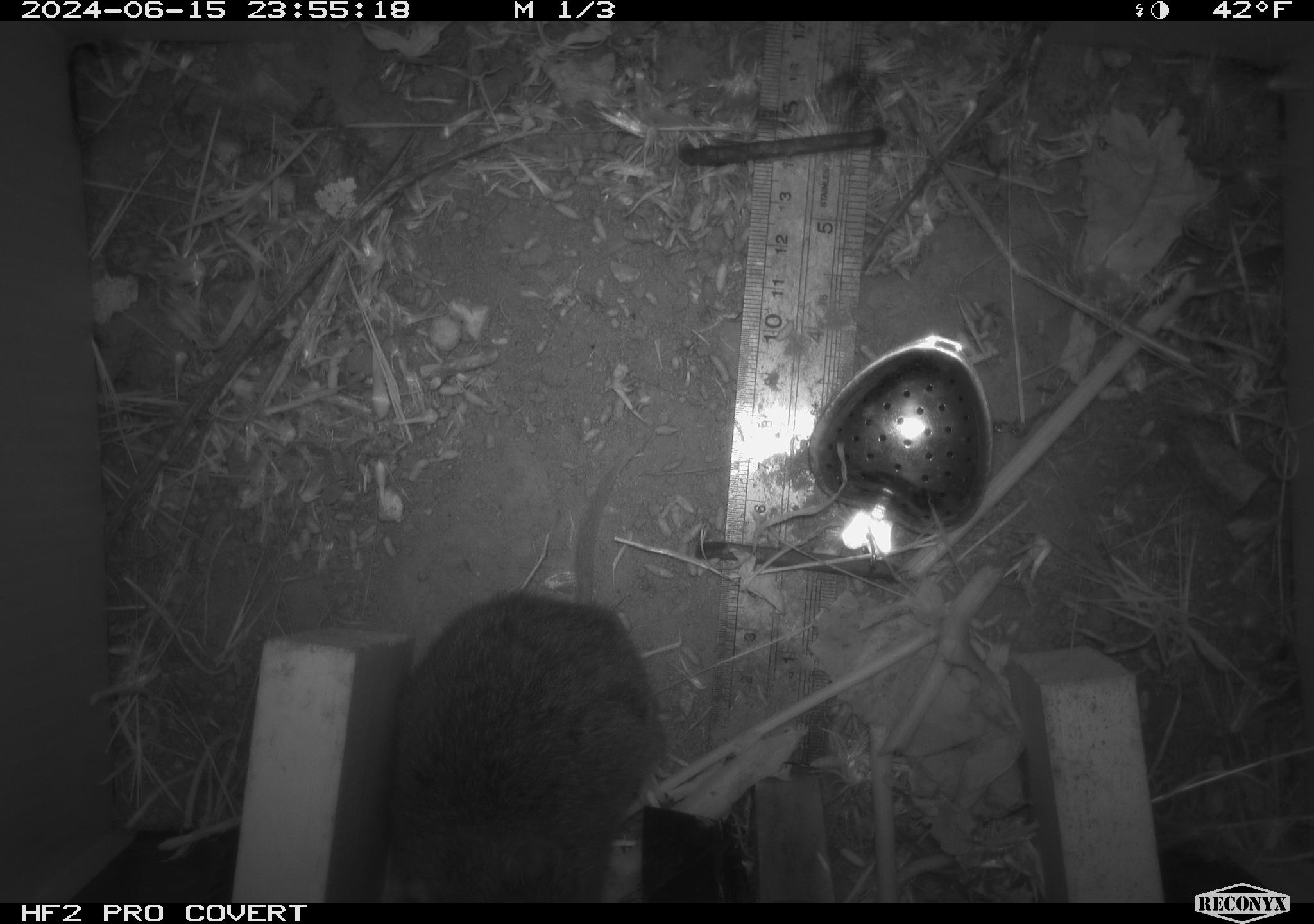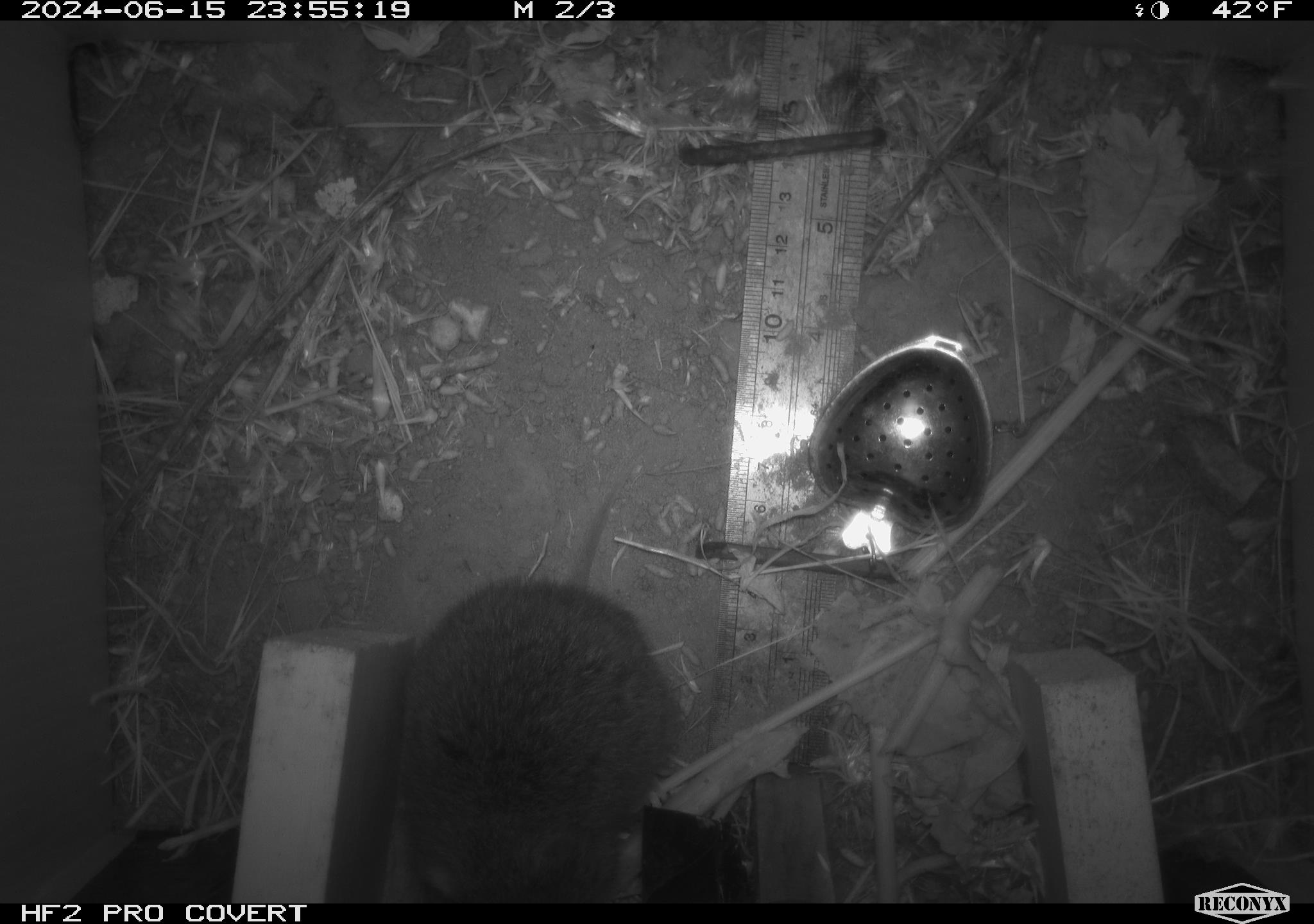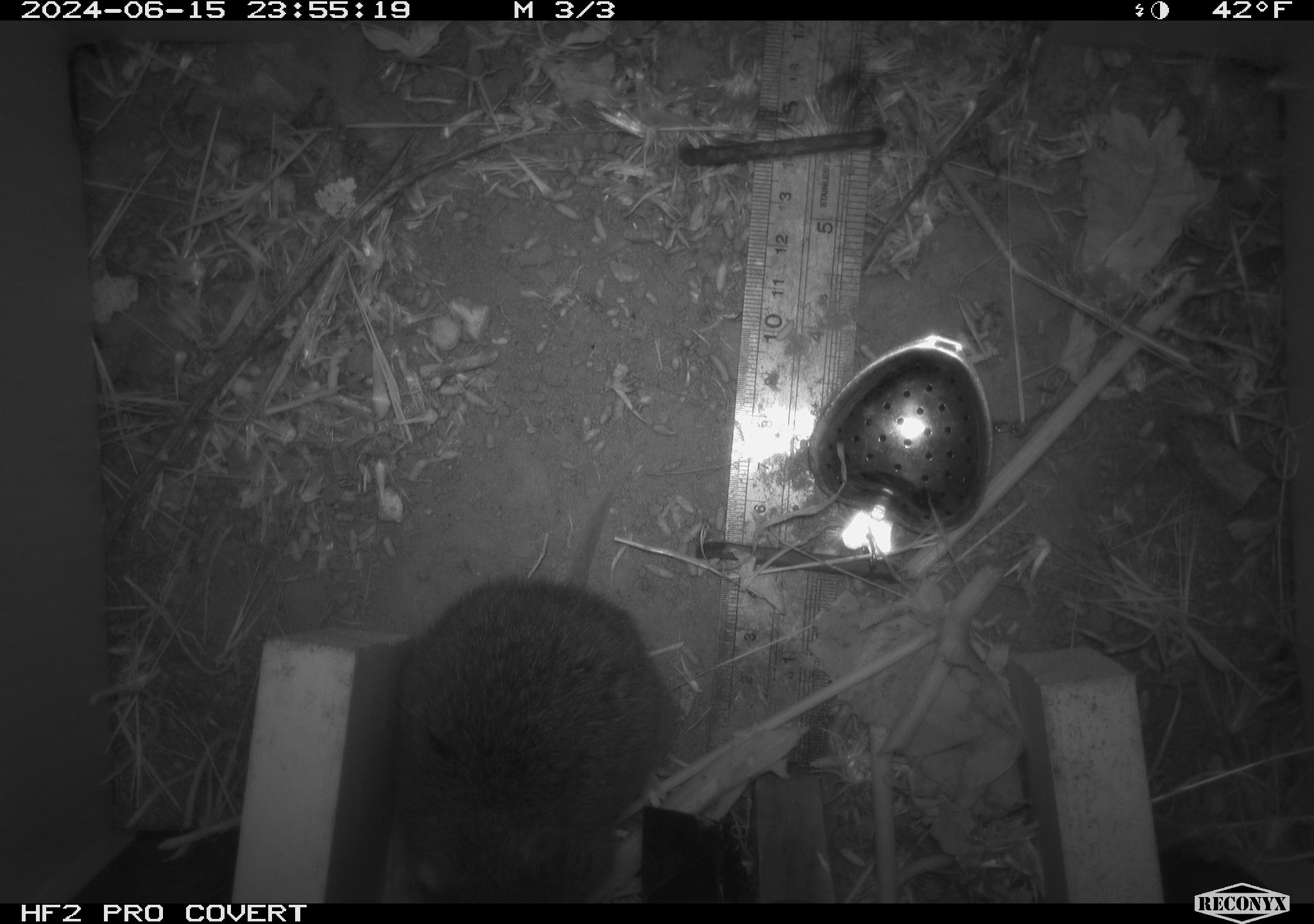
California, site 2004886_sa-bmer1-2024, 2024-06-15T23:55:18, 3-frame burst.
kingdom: Animalia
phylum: Chordata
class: Mammalia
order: Rodentia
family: Cricetidae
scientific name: Cricetidae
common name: hamsters, voles, lemmings, and allies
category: cricetidae family